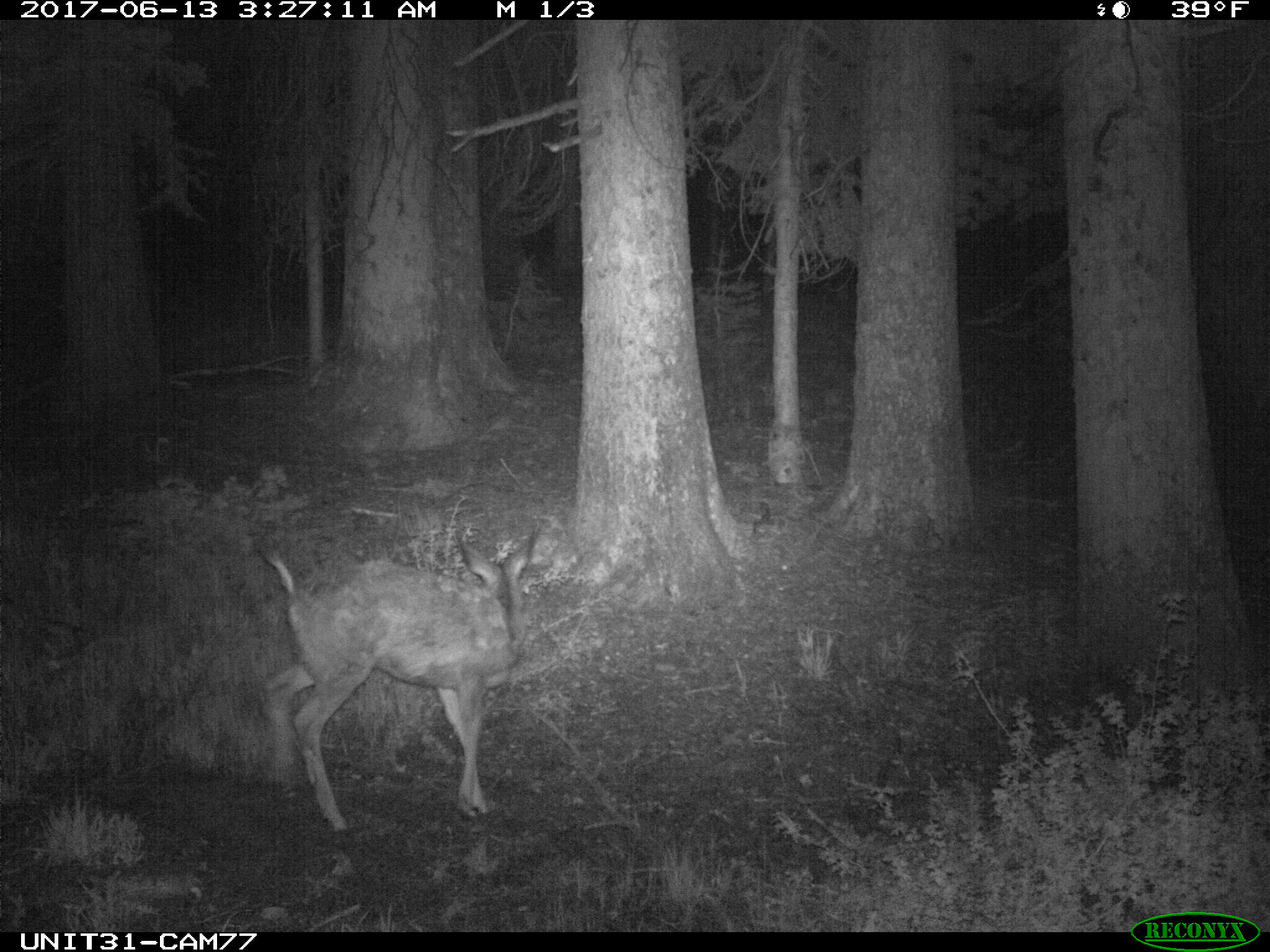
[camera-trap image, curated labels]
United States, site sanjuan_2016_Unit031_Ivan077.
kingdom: Animalia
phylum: Chordata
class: Mammalia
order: Artiodactyla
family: Cervidae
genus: Odocoileus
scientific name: Odocoileus hemionus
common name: mule deer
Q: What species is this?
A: Odocoileus hemionus (mule deer).